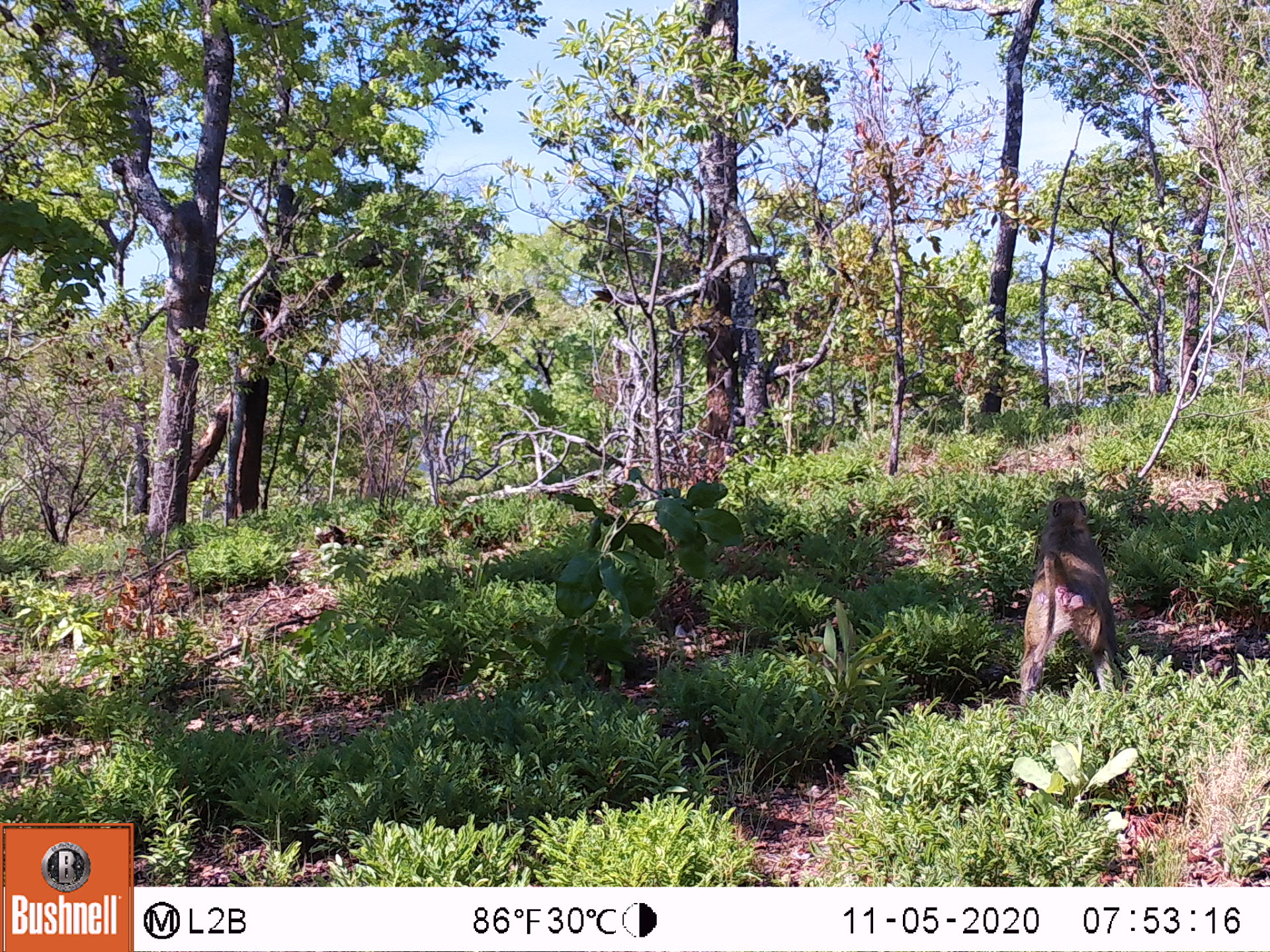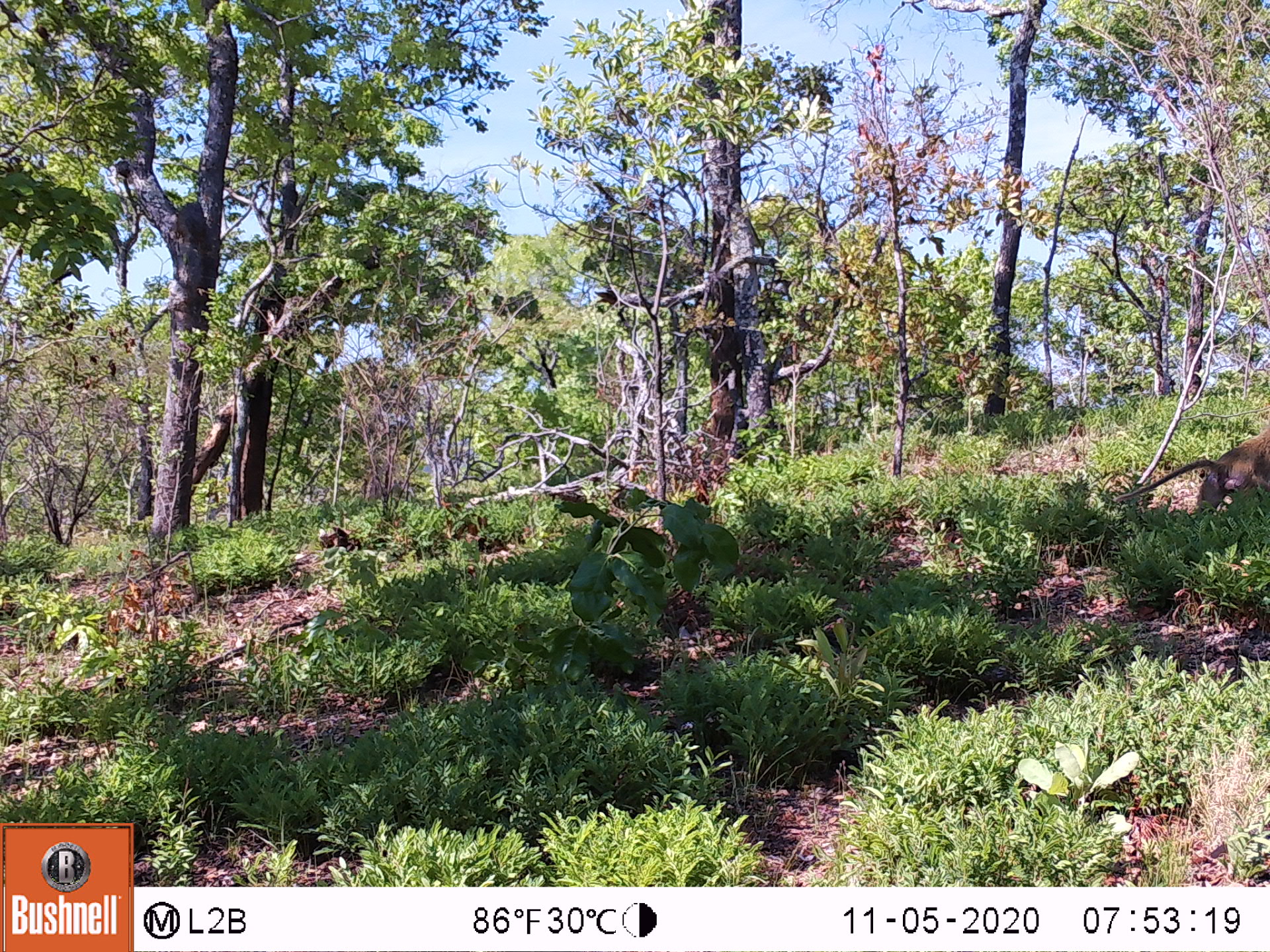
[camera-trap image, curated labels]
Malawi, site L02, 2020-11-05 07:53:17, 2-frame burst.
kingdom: Animalia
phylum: Chordata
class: Mammalia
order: Primates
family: Cercopithecidae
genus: Papio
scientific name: Papio cynocephalus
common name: yellow baboon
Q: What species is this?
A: Yellow baboon (Papio cynocephalus).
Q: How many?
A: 1.